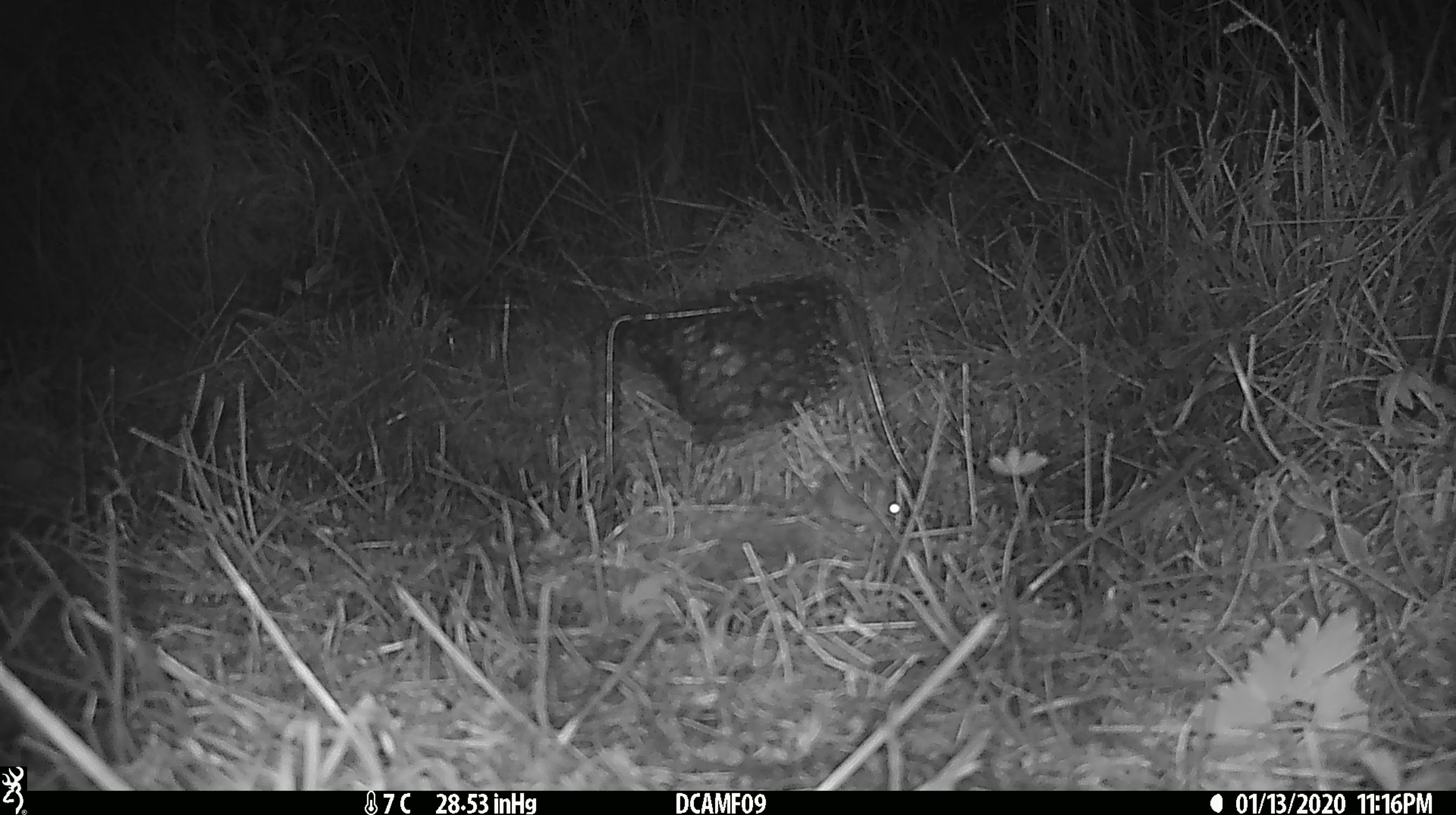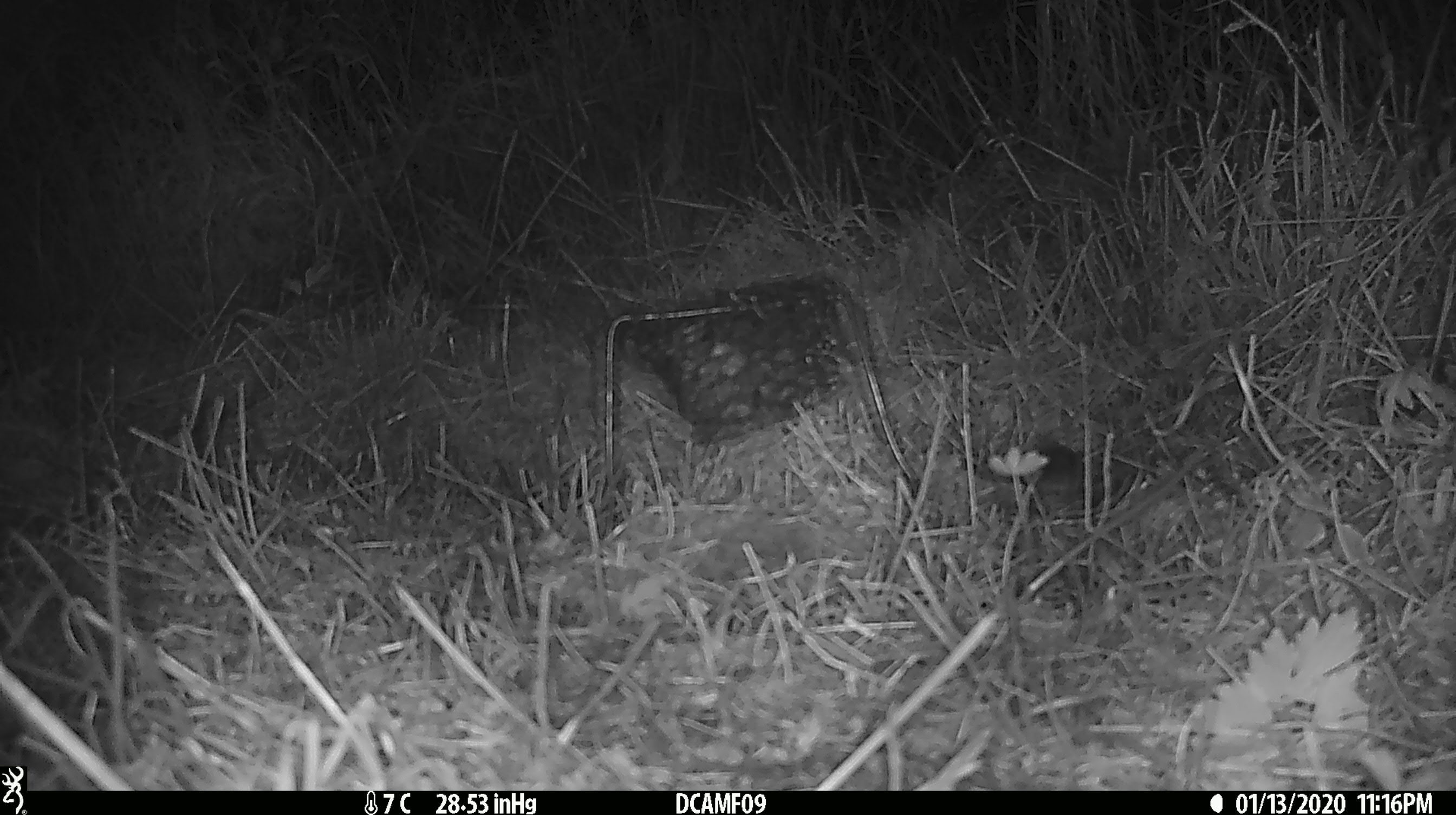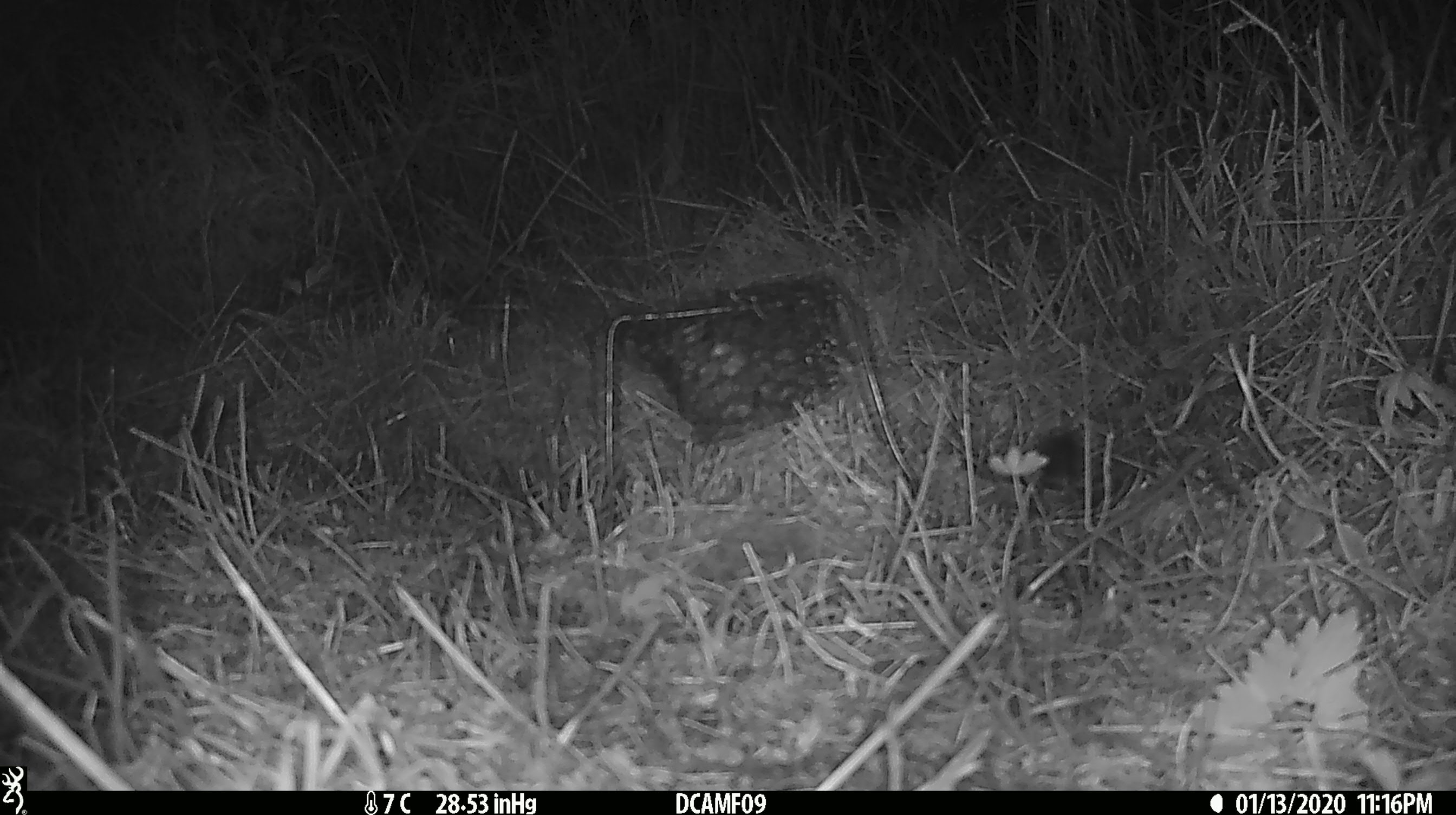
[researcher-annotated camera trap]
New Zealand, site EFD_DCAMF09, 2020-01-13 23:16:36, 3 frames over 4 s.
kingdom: Animalia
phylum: Chordata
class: Mammalia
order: Rodentia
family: Muridae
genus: Mus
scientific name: Mus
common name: mouse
Mouse (Mus).